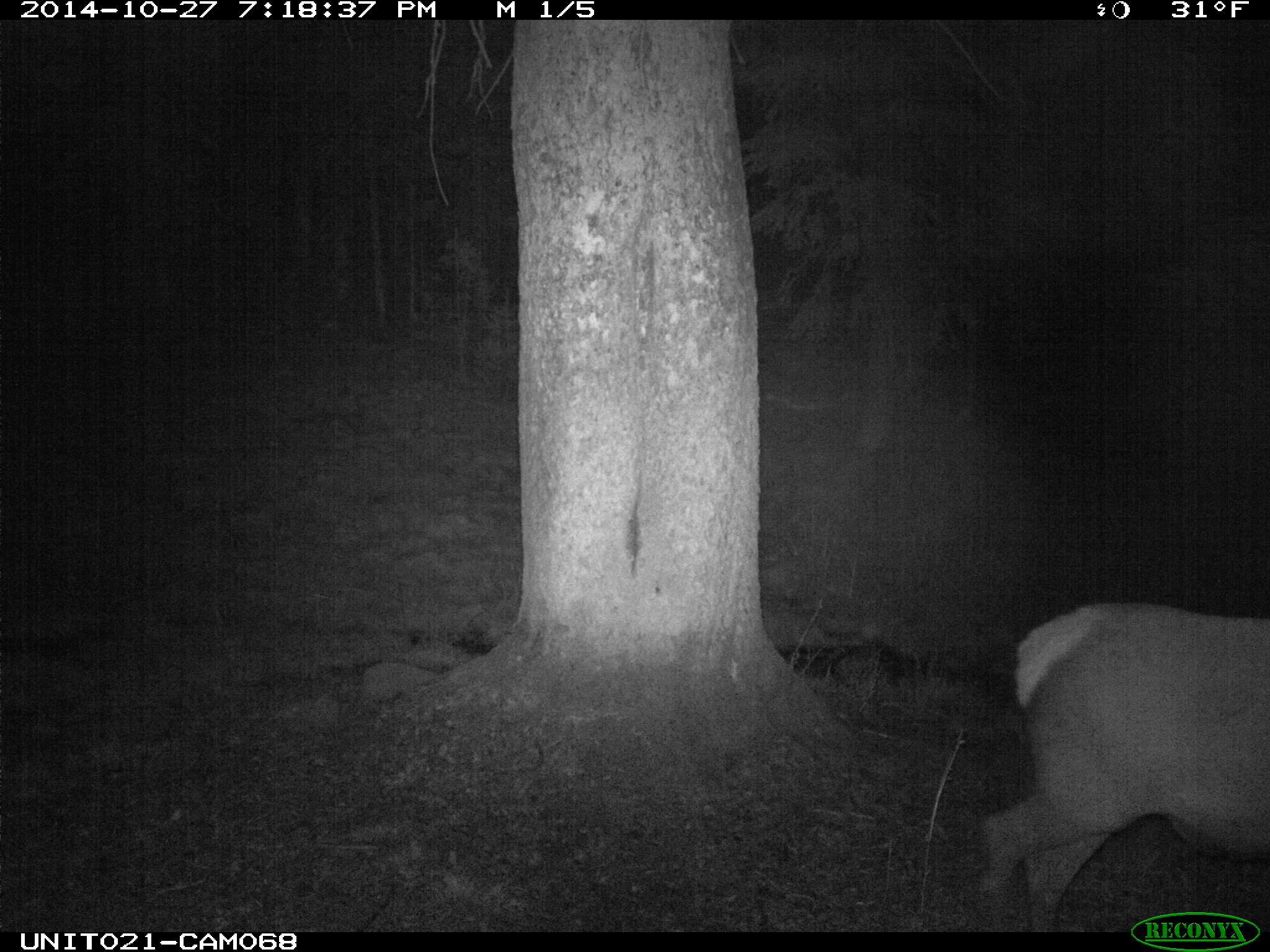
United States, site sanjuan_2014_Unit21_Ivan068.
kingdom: Animalia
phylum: Chordata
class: Mammalia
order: Artiodactyla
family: Cervidae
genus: Cervus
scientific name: Cervus elaphus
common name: red deer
Cervus elaphus (red deer).